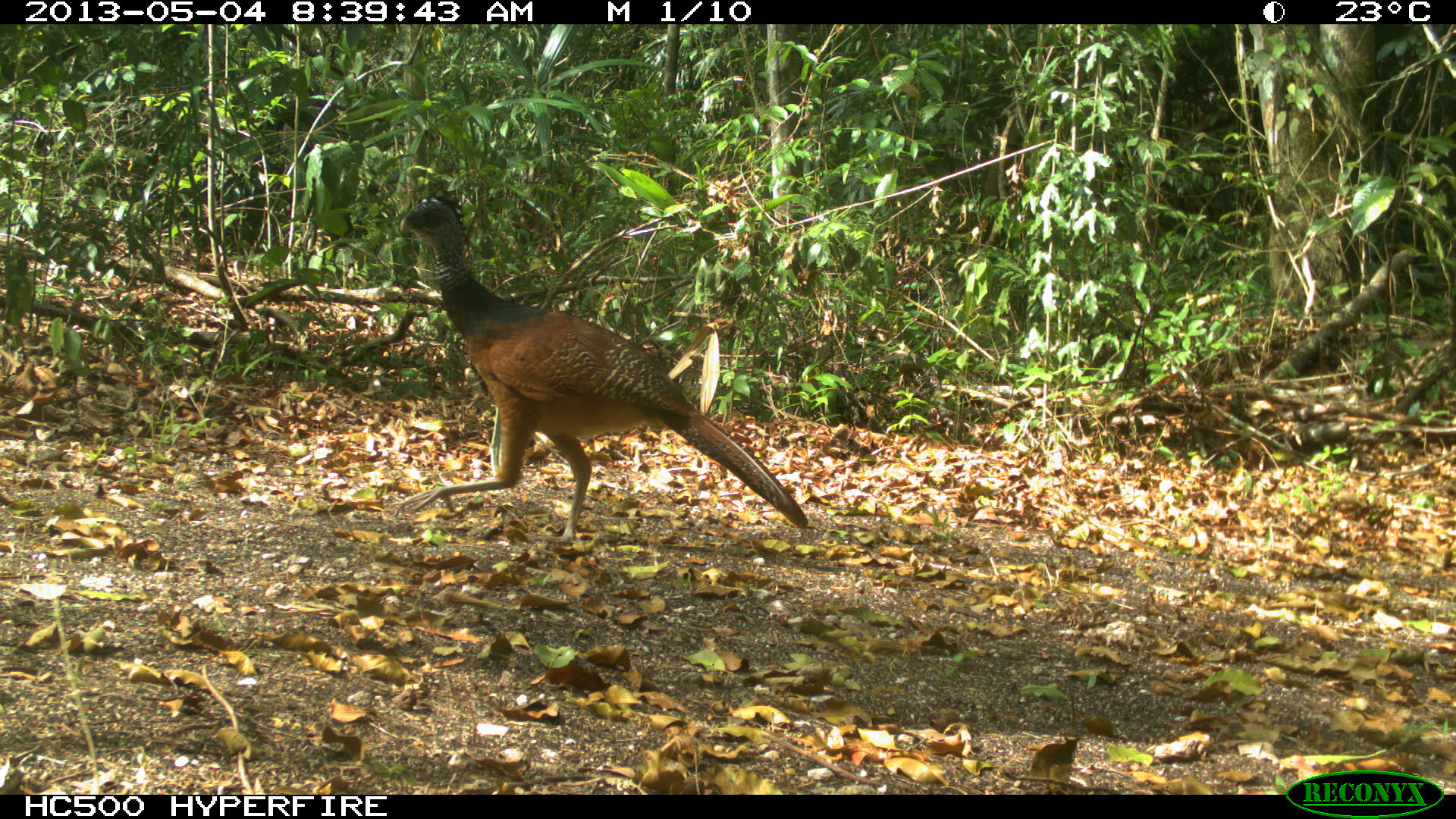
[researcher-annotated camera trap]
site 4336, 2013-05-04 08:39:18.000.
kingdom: Animalia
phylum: Chordata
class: Aves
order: Galliformes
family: Cracidae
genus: Crax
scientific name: Crax rubra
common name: great curassow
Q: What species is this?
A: Crax rubra (great curassow).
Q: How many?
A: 2.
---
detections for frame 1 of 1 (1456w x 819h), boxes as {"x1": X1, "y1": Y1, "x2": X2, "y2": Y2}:
crax rubra: {"x1": 398, "y1": 188, "x2": 808, "y2": 545}